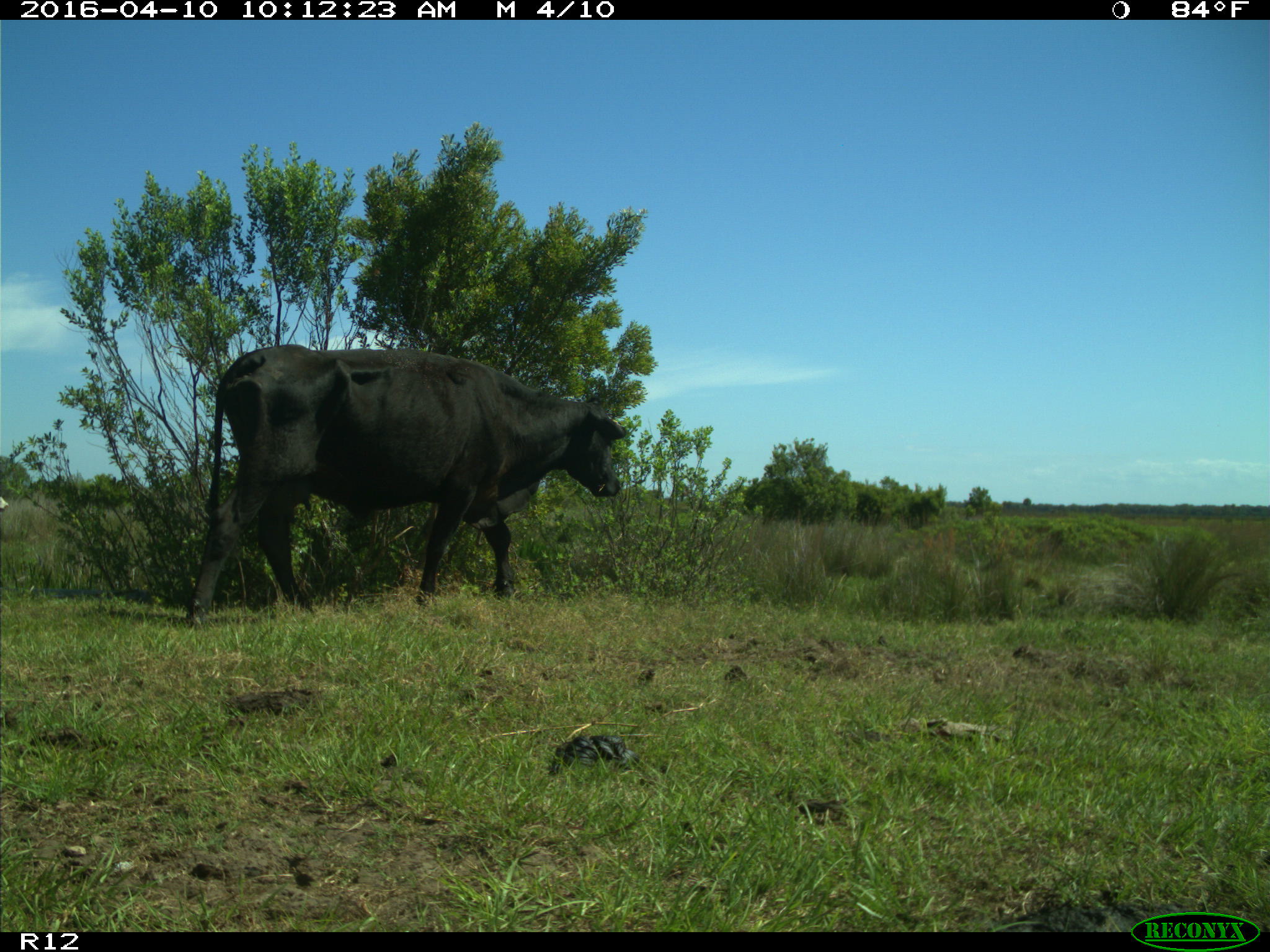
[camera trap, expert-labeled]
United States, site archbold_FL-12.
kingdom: Animalia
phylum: Chordata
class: Mammalia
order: Artiodactyla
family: Bovidae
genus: Bos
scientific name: Bos taurus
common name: domestic cow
Bos taurus (domestic cow).